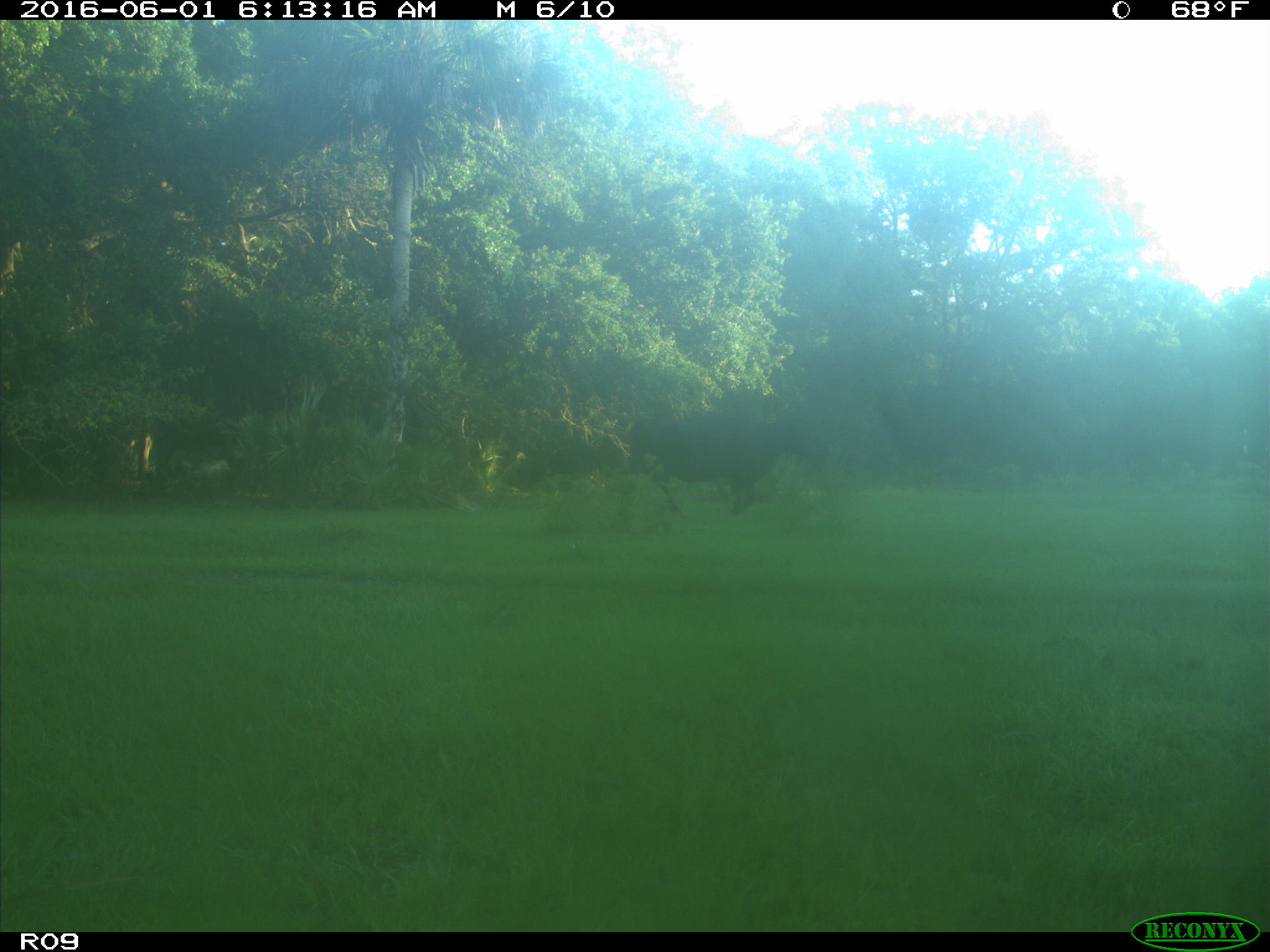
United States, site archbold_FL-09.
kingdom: Animalia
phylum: Chordata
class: Mammalia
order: Artiodactyla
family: Bovidae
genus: Bos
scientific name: Bos taurus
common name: domestic cow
Bos taurus (domestic cow).